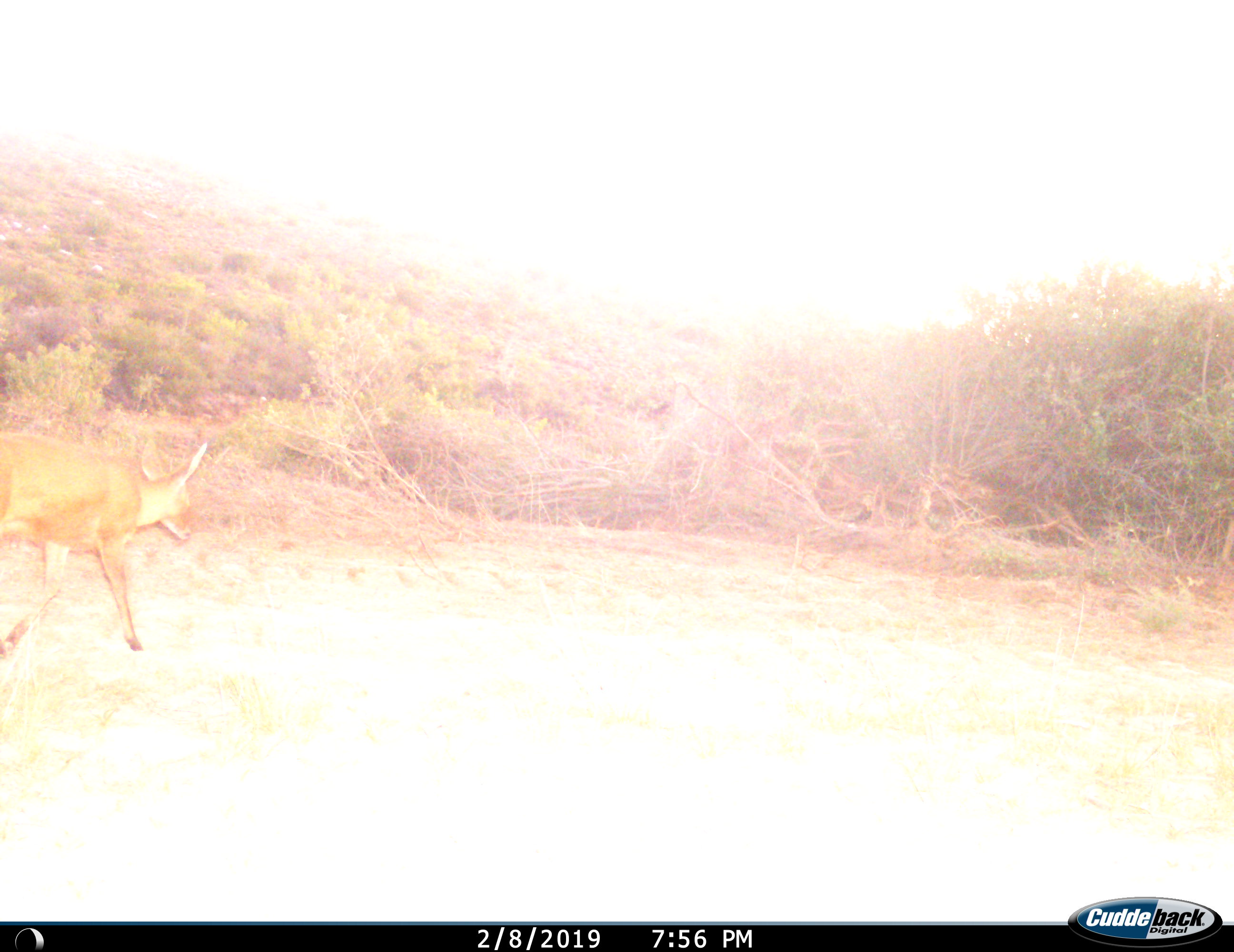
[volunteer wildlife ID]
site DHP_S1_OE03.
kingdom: Animalia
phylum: Chordata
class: Mammalia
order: Artiodactyla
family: Bovidae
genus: Pelea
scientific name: Pelea capreolus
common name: grey rhebok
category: rhebokgrey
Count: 1.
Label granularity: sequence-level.